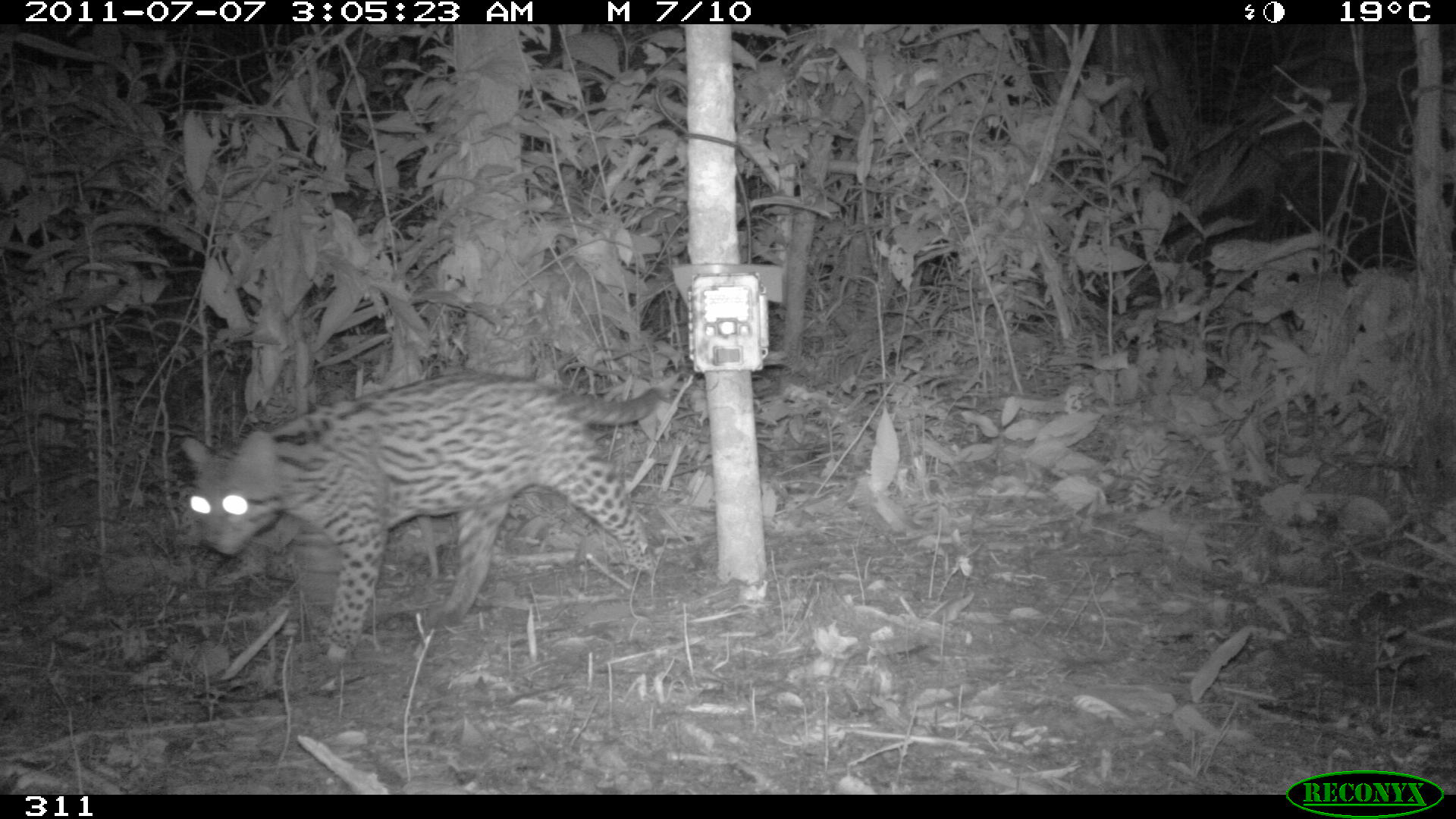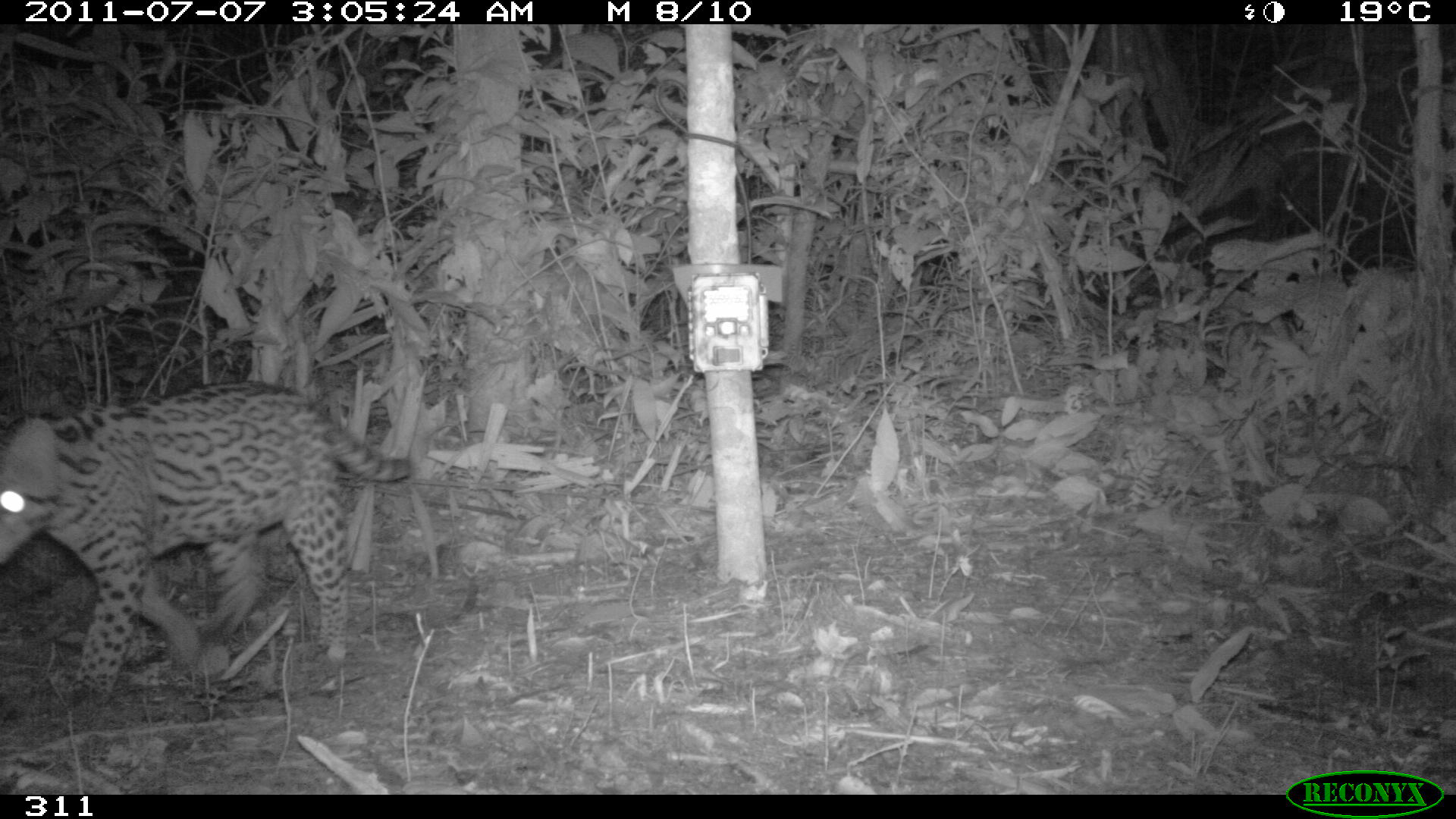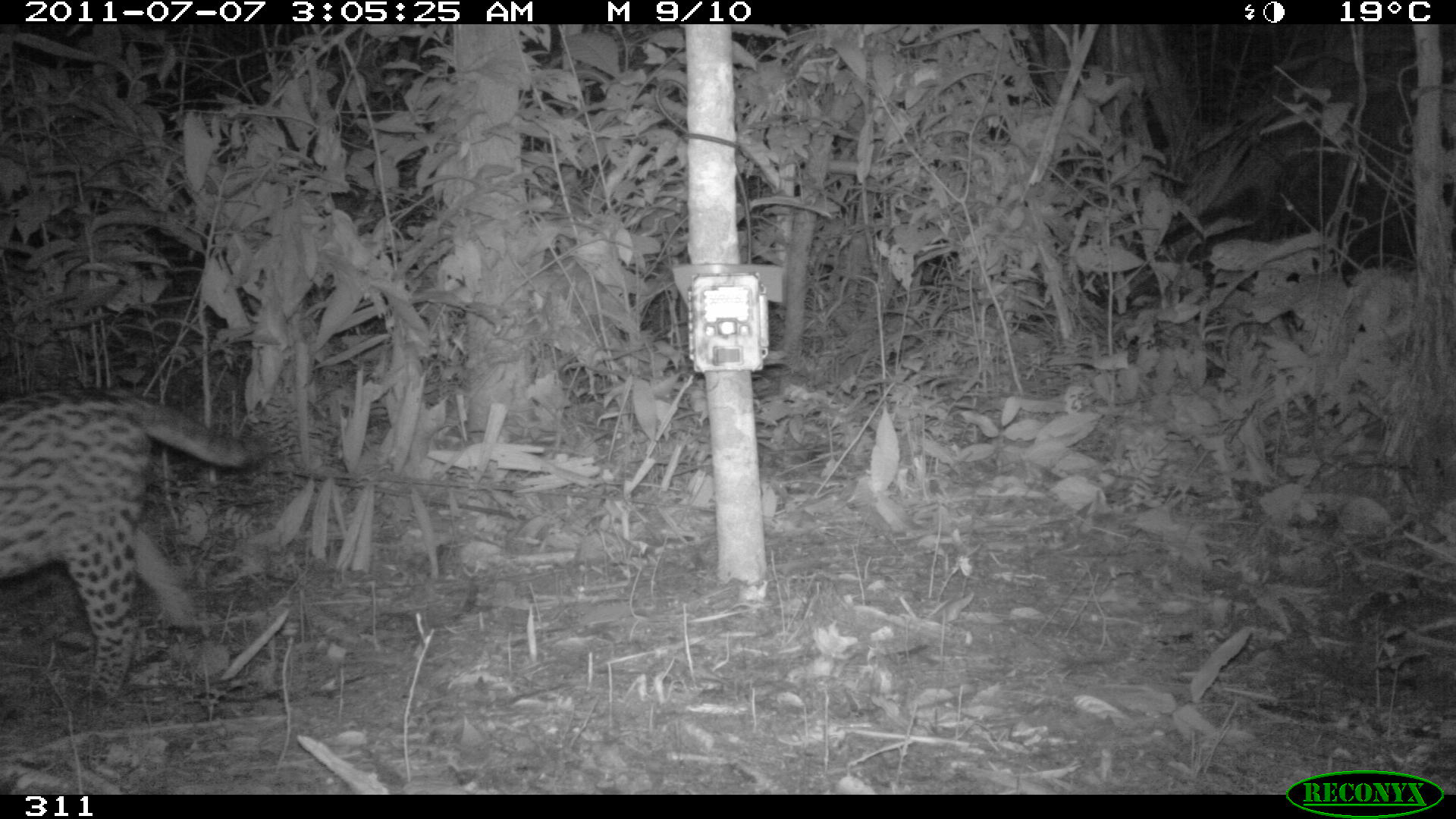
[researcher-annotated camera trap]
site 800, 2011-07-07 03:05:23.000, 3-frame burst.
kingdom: Animalia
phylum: Chordata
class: Mammalia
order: Carnivora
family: Felidae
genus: Leopardus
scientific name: Leopardus pardalis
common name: ocelot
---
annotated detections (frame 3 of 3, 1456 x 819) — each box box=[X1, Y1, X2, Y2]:
leopardus pardalis: box=[0, 385, 275, 714]